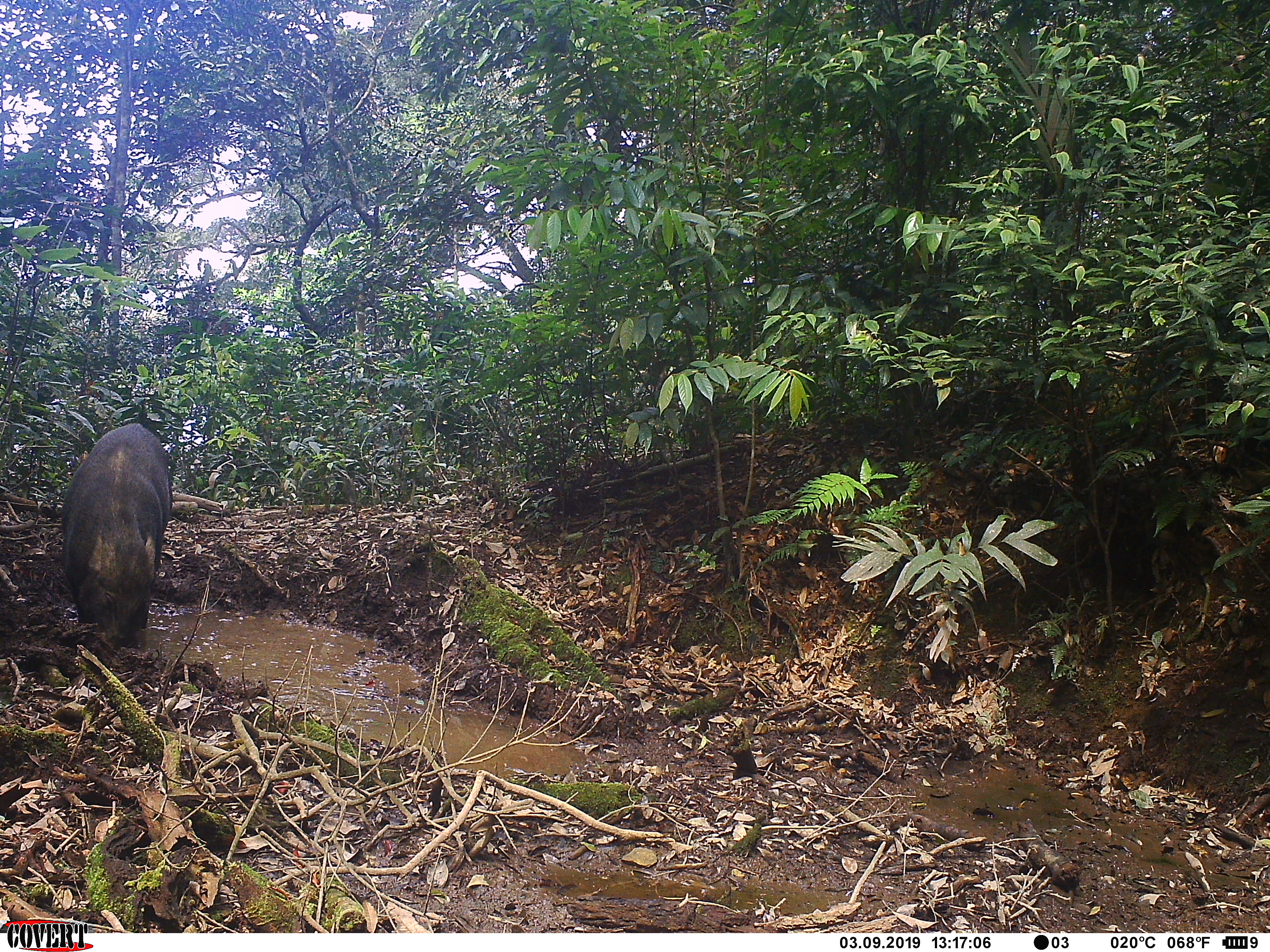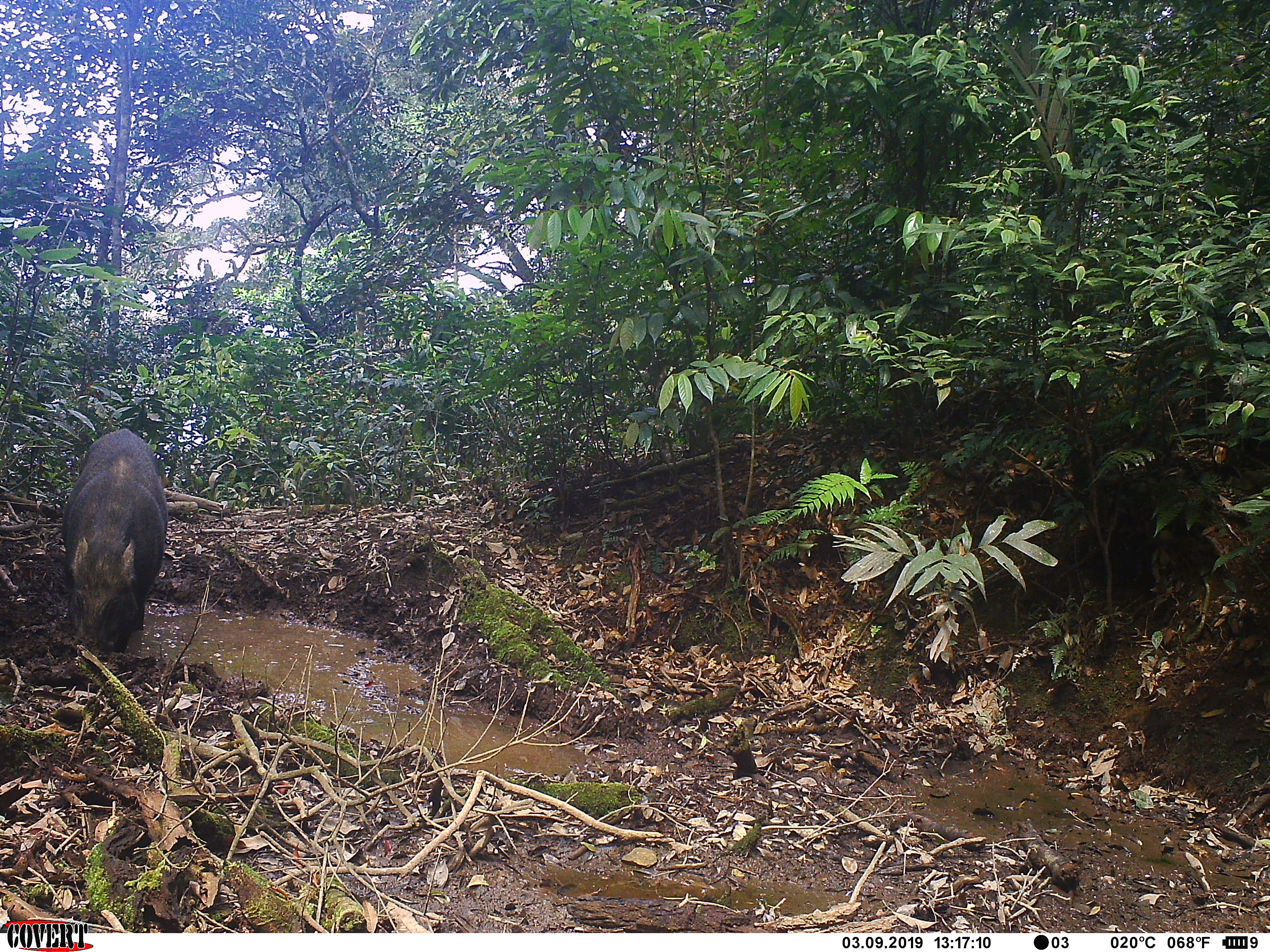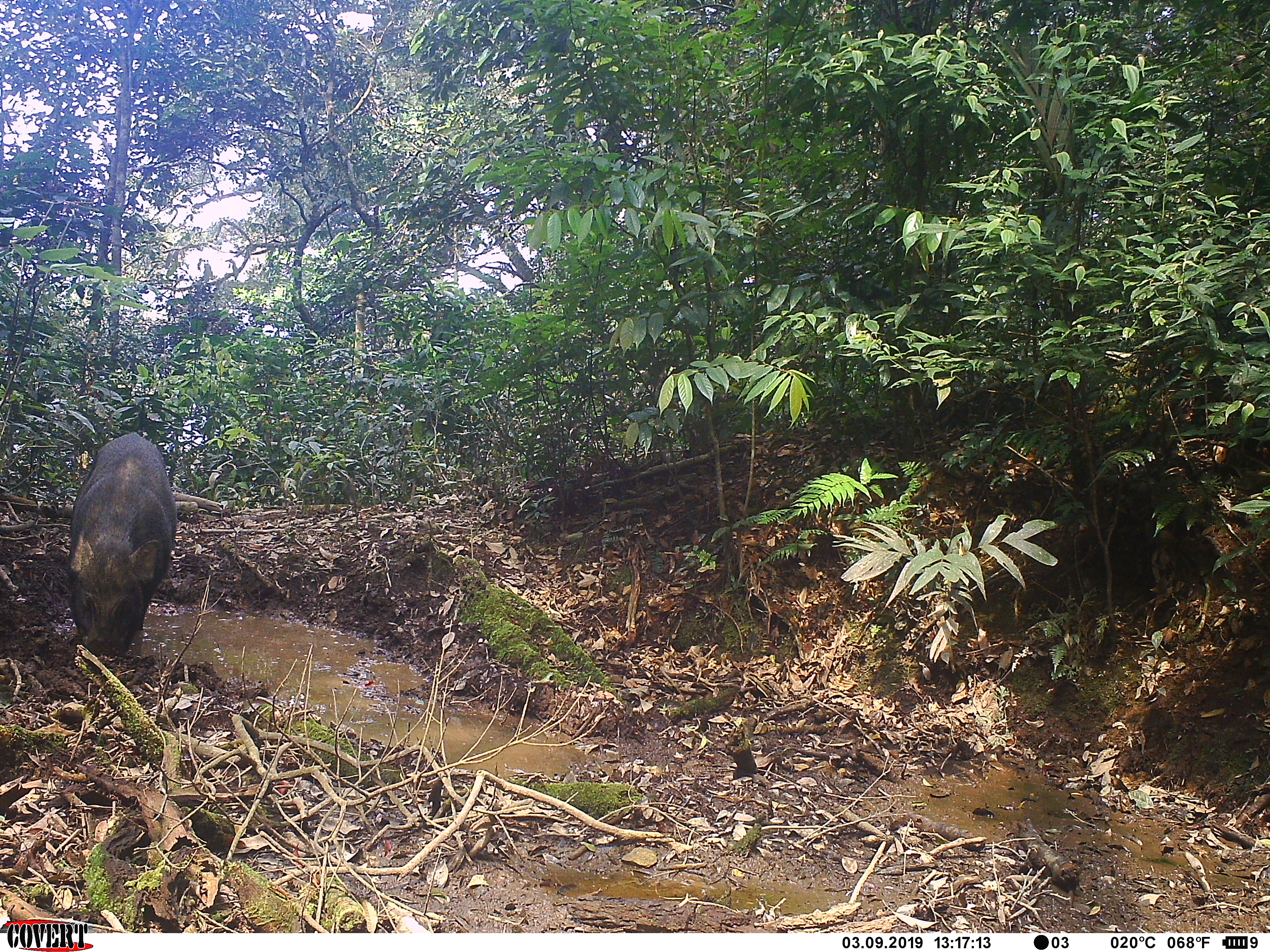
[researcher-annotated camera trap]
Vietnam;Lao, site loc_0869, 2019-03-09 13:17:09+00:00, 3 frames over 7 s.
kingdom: Animalia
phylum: Chordata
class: Mammalia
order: Artiodactyla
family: Suidae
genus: Sus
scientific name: Sus scrofa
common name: eurasian wild pig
Eurasian wild pig (Sus scrofa). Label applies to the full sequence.